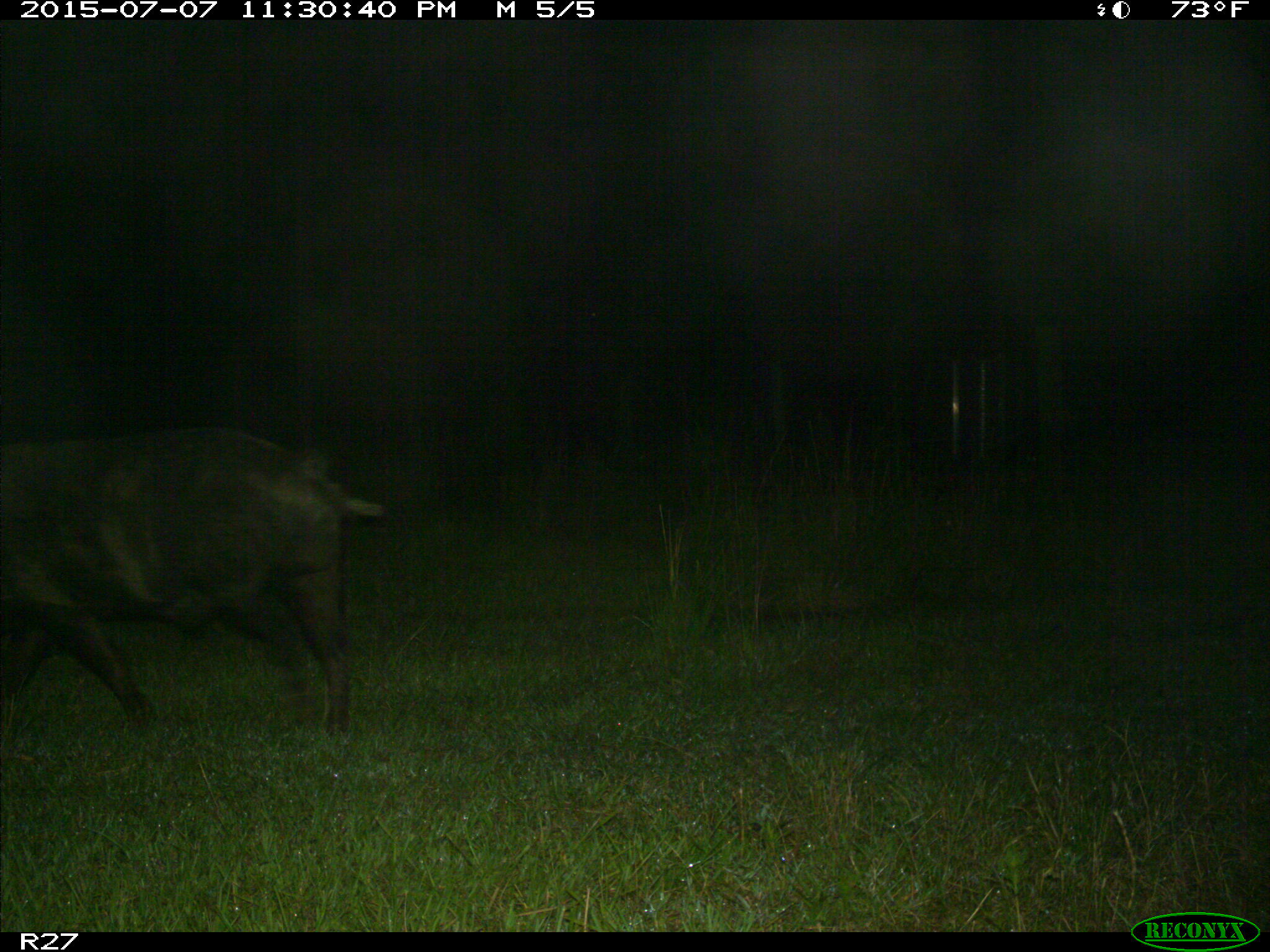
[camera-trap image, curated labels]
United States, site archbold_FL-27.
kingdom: Animalia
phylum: Chordata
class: Mammalia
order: Artiodactyla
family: Suidae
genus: Sus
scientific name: Sus scrofa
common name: wild boar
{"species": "Sus scrofa (wild boar)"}